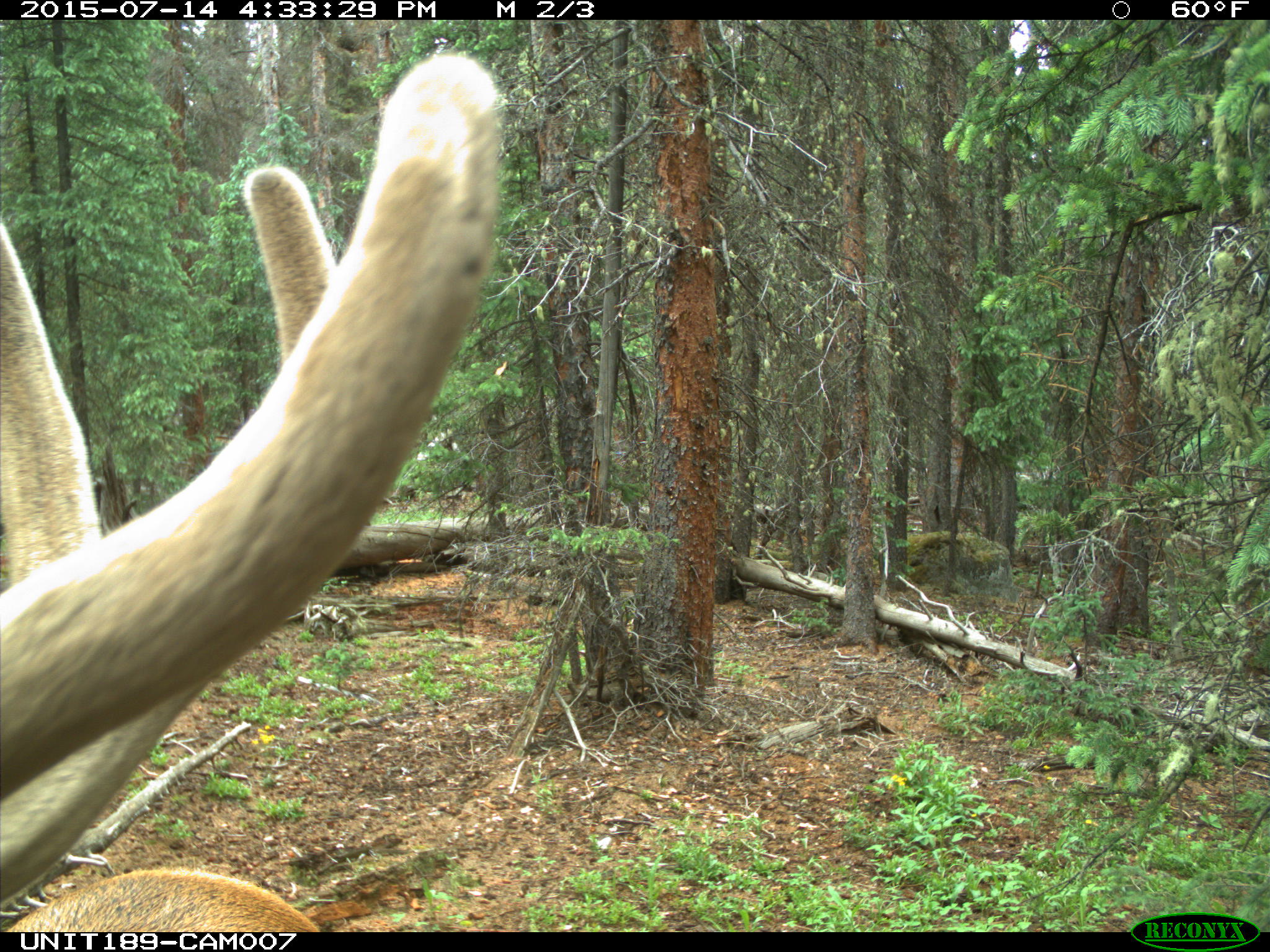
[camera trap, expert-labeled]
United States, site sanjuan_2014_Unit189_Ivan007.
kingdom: Animalia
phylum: Chordata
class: Mammalia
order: Artiodactyla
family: Cervidae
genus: Cervus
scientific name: Cervus elaphus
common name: red deer